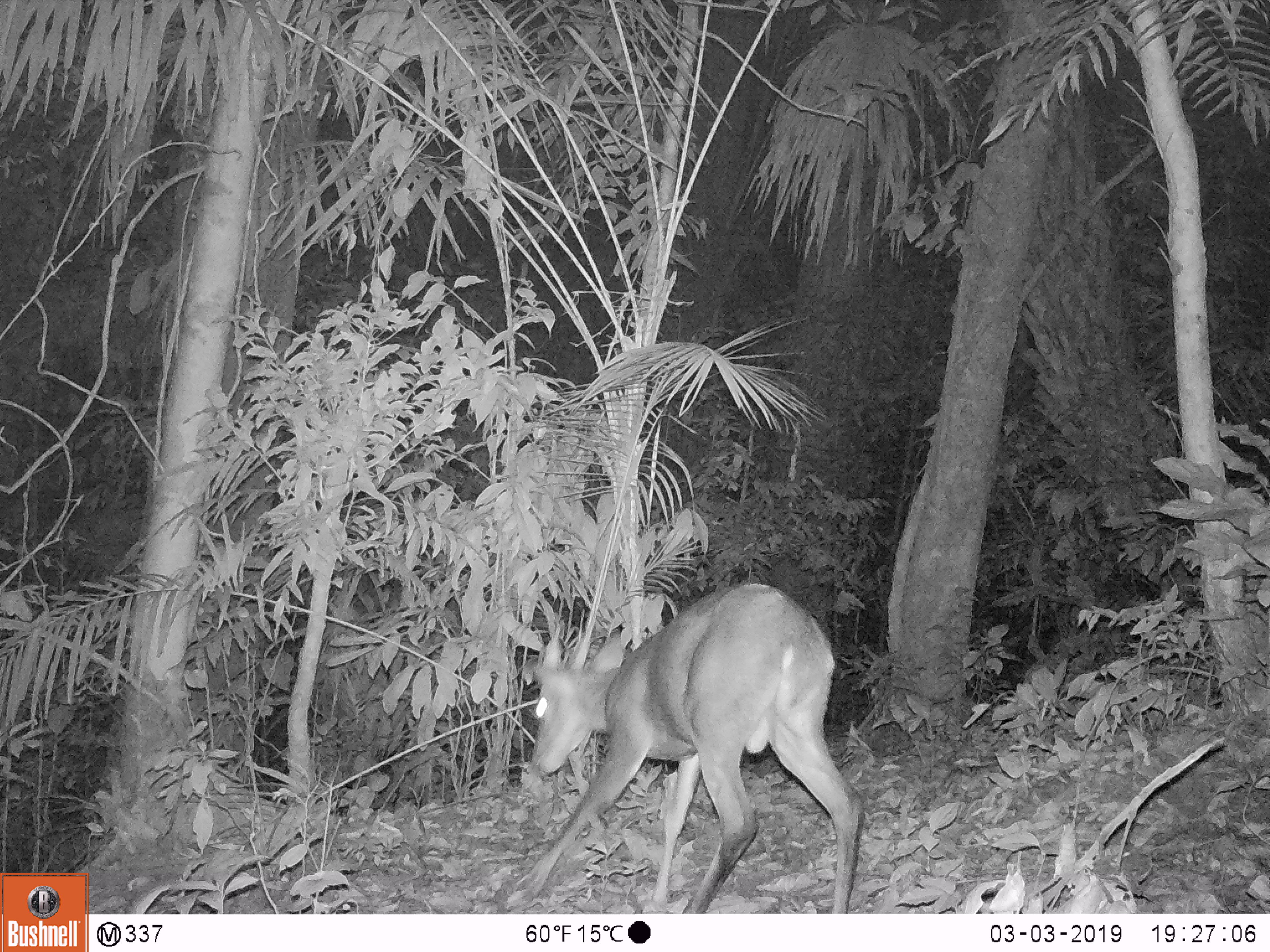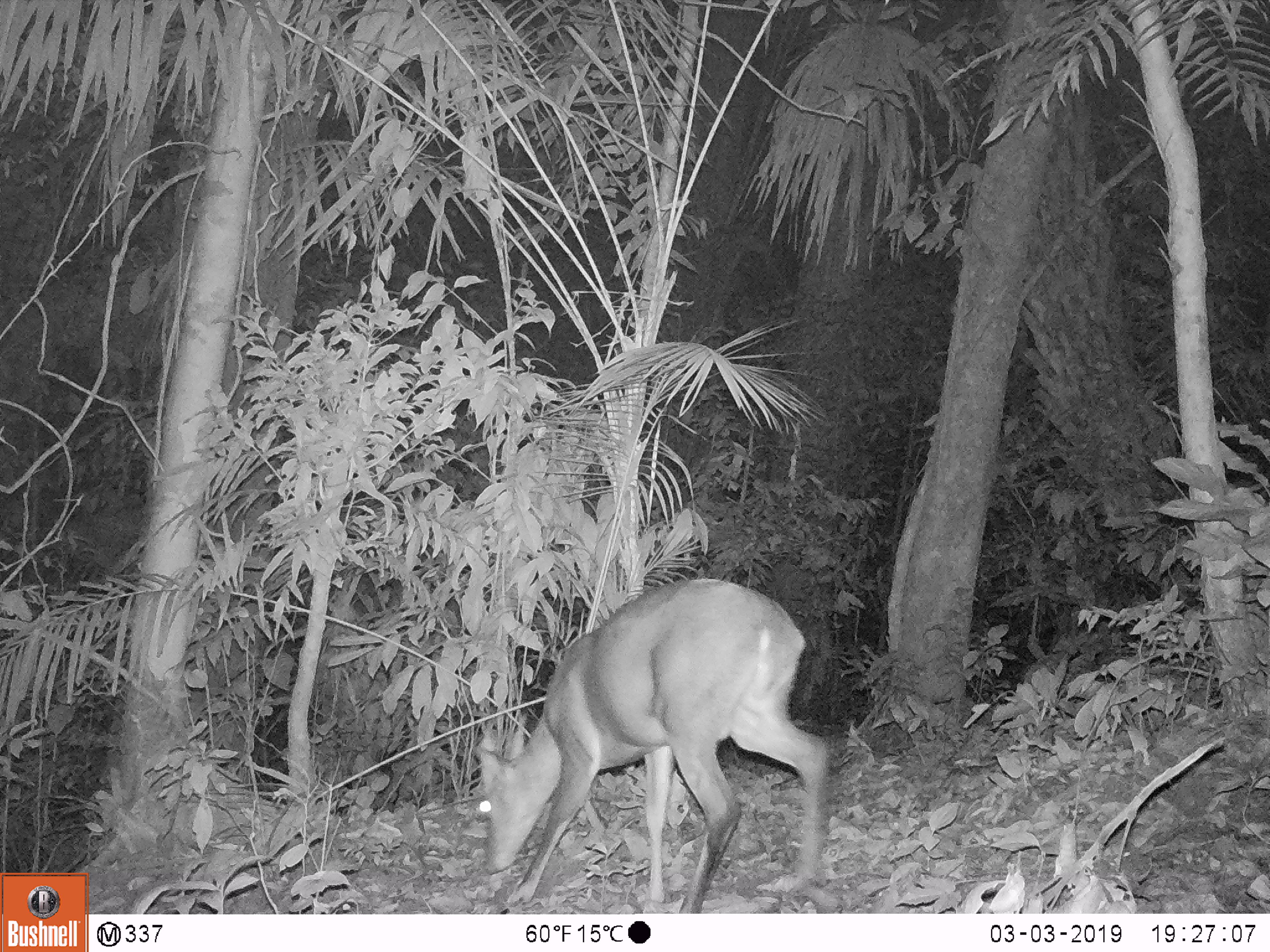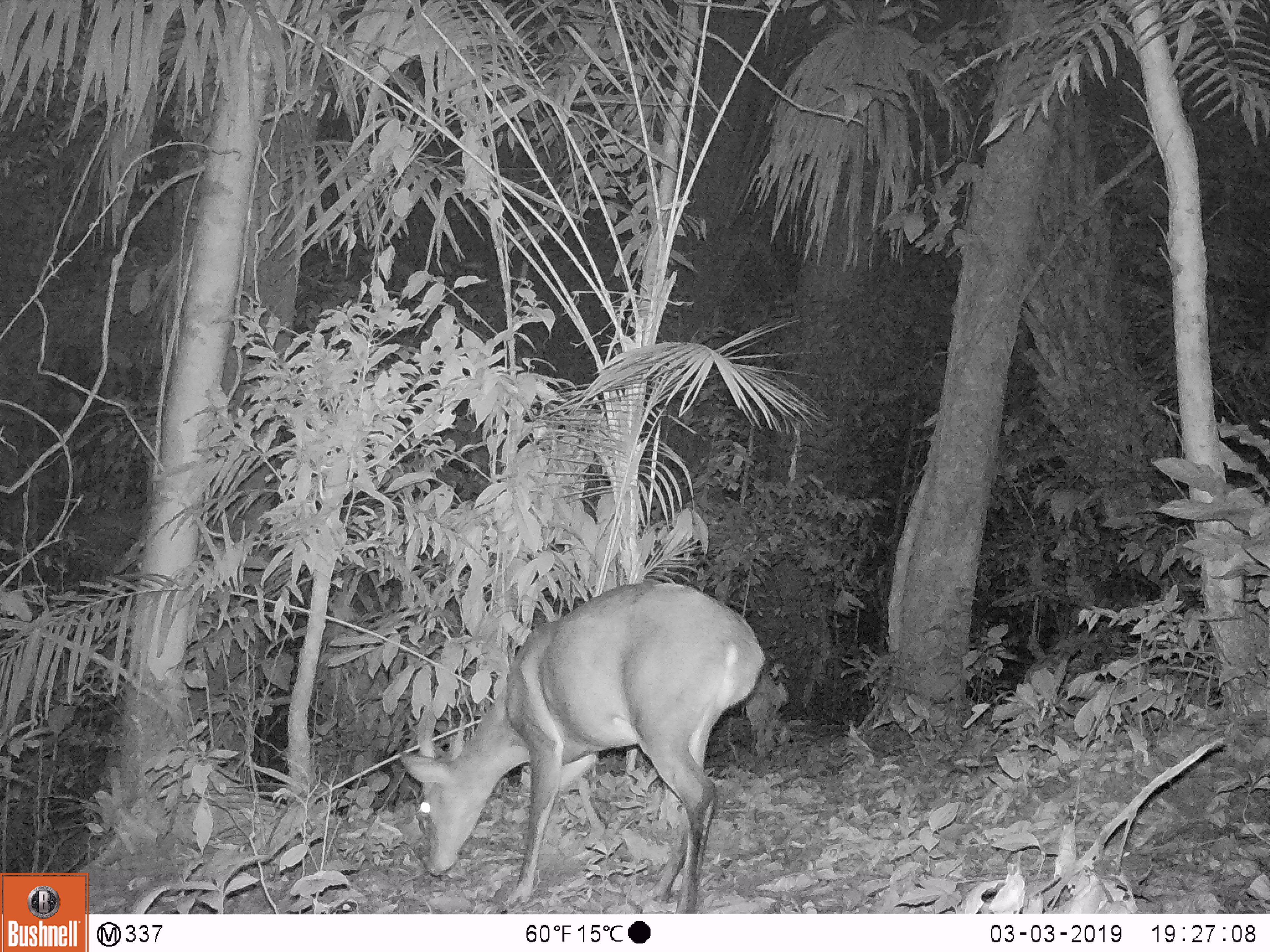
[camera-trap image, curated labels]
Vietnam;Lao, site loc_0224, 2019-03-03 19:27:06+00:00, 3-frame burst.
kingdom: Animalia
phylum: Chordata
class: Mammalia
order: Artiodactyla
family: Cervidae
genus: Muntiacus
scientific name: Muntiacus vuquangensis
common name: large-antlered muntjac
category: large antlered muntjac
Large antlered muntjac (large-antlered muntjac) (Muntiacus vuquangensis). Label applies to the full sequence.